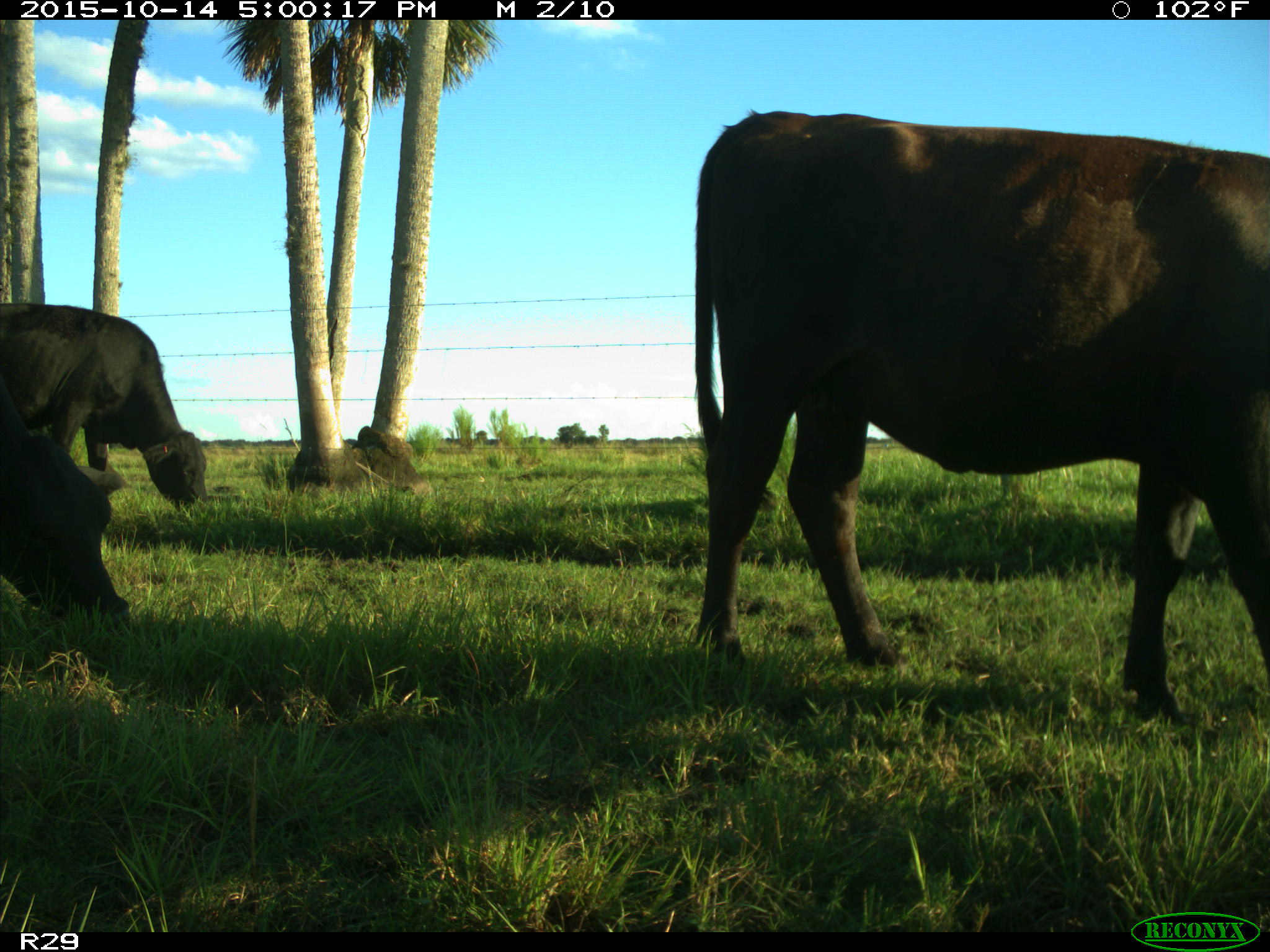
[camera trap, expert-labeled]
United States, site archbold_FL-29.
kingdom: Animalia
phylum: Chordata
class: Mammalia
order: Artiodactyla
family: Bovidae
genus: Bos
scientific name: Bos taurus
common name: domestic cow